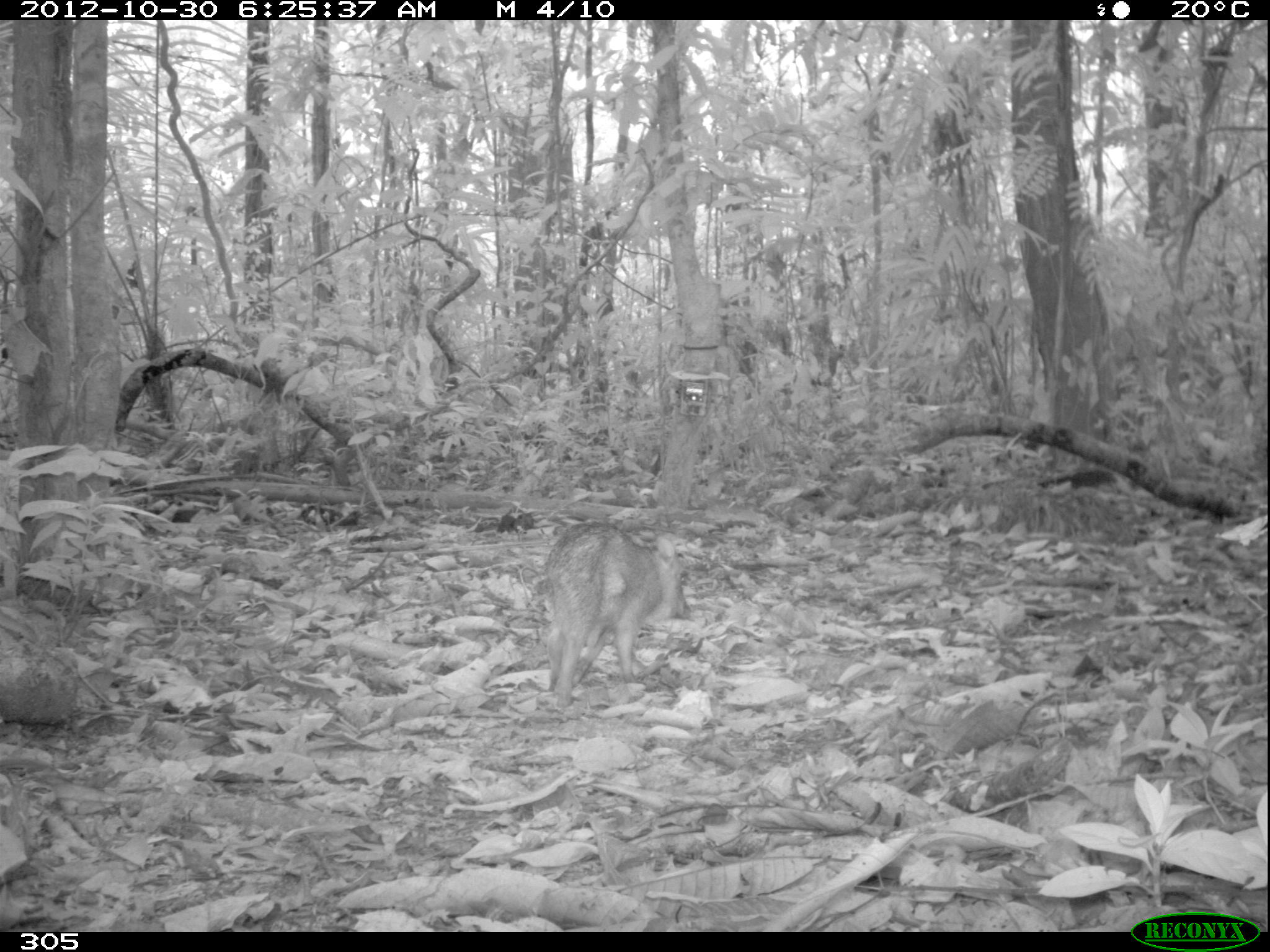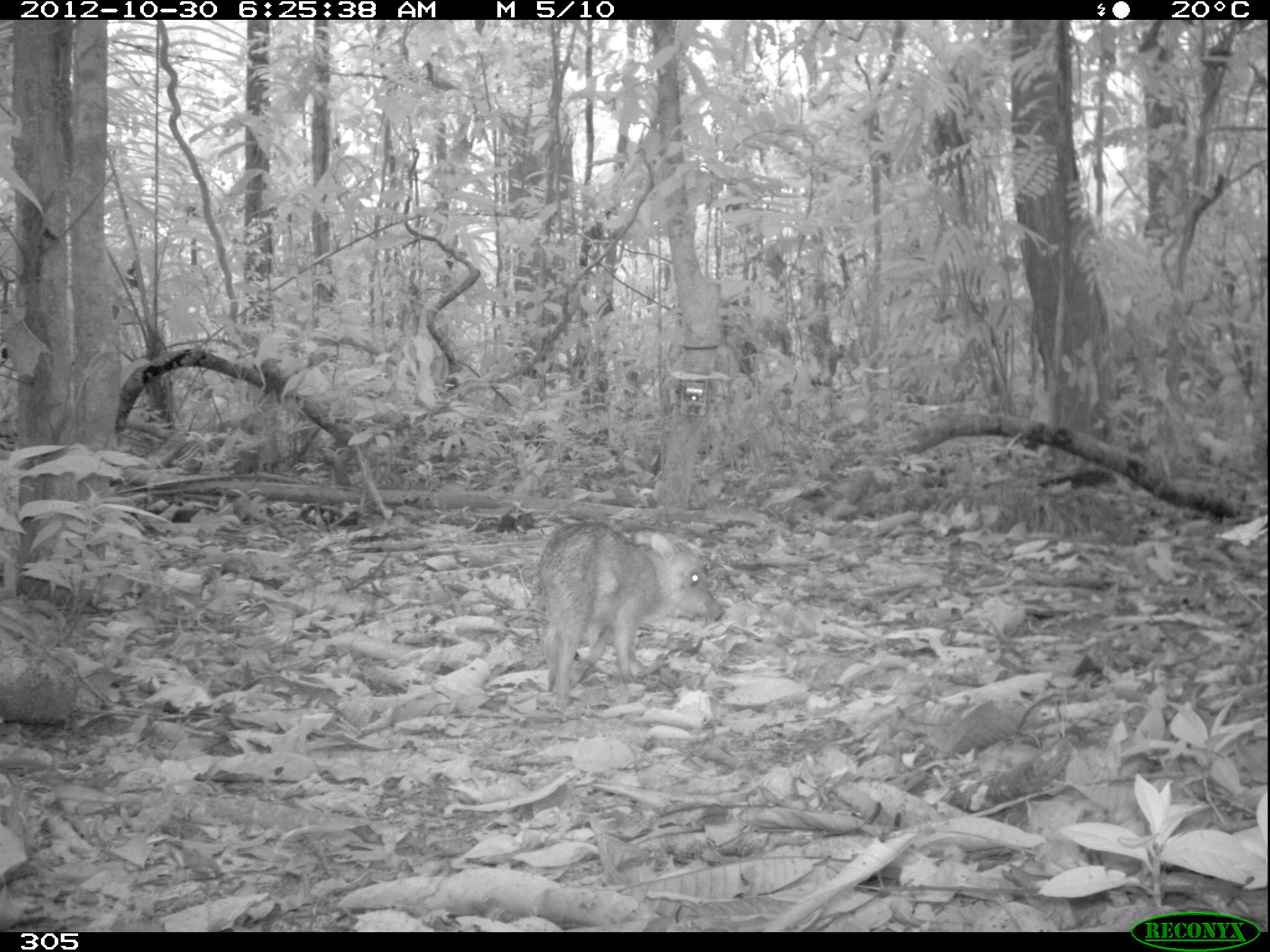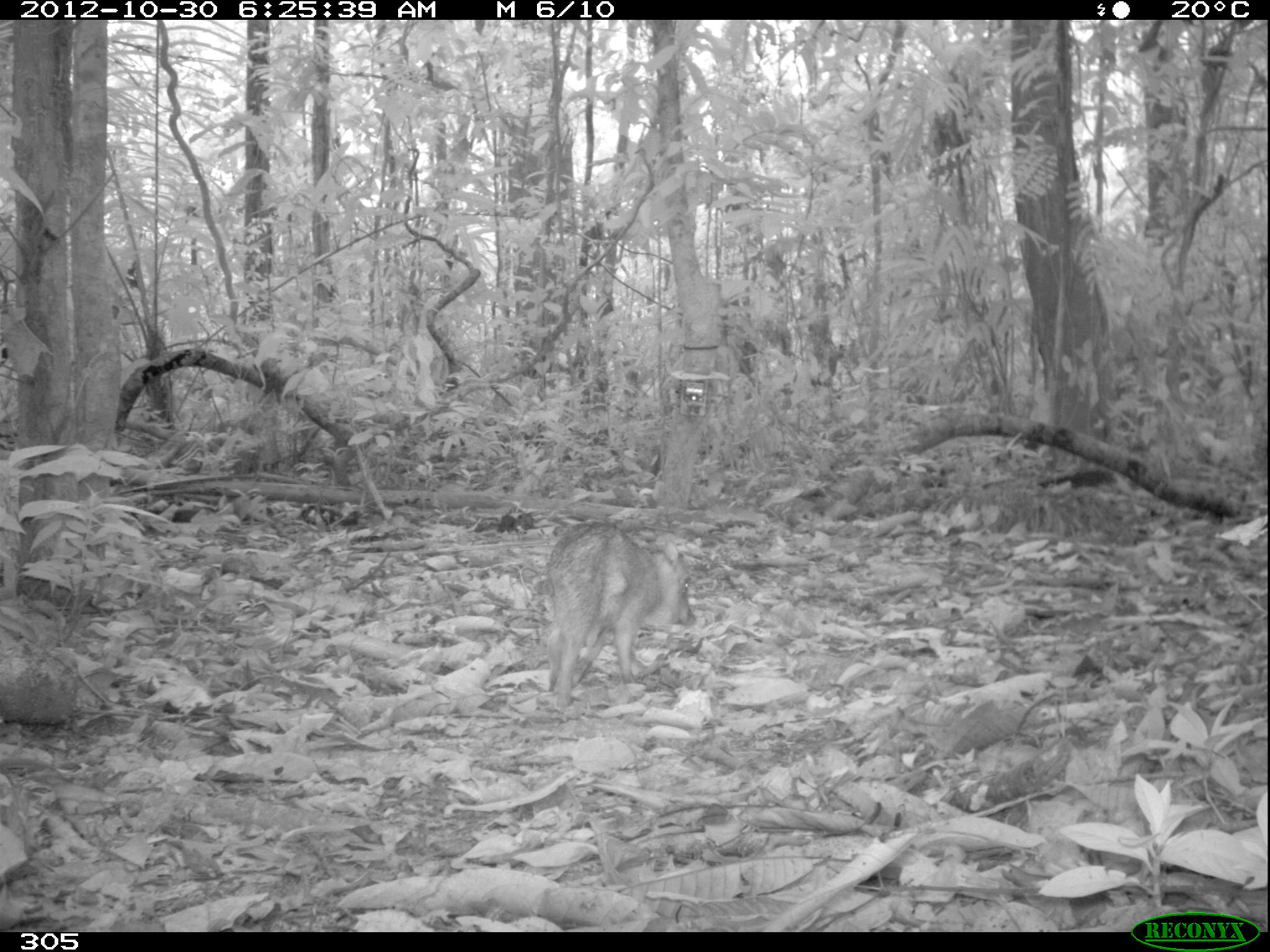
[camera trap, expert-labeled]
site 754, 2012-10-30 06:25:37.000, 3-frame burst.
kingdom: Animalia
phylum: Chordata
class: Mammalia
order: Artiodactyla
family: Tayassuidae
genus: Tayassu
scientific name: Tayassu pecari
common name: white-lipped peccary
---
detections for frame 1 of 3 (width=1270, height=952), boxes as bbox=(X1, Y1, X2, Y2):
tayassu pecari: bbox=(543, 520, 692, 705)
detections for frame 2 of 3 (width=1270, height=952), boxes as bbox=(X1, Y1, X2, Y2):
tayassu pecari: bbox=(538, 520, 725, 708)